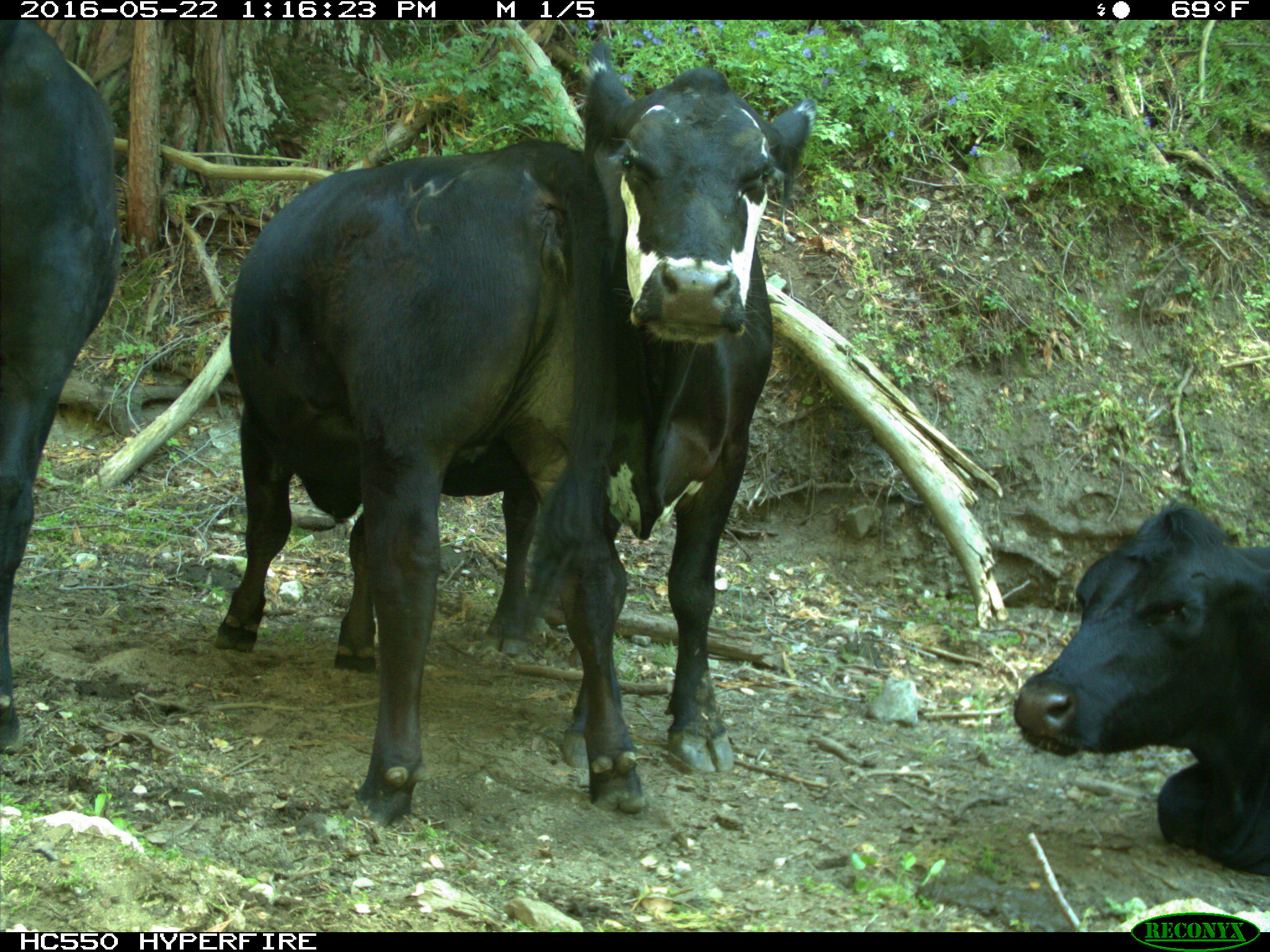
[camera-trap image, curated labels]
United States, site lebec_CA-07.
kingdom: Animalia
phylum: Chordata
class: Mammalia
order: Artiodactyla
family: Bovidae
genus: Bos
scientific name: Bos taurus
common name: domestic cow